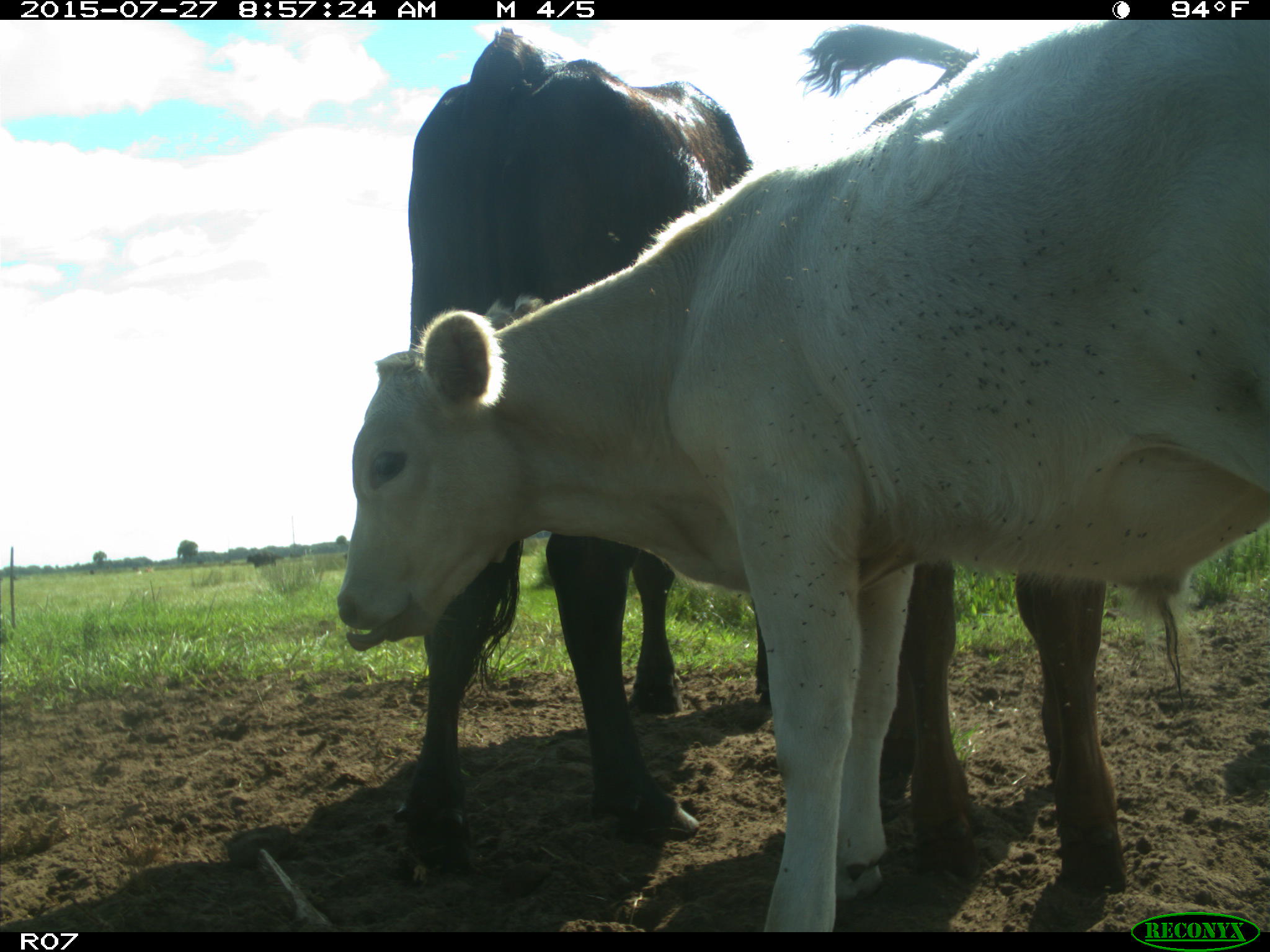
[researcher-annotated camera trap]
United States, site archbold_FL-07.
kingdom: Animalia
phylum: Chordata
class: Mammalia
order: Artiodactyla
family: Bovidae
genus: Bos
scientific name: Bos taurus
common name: domestic cow